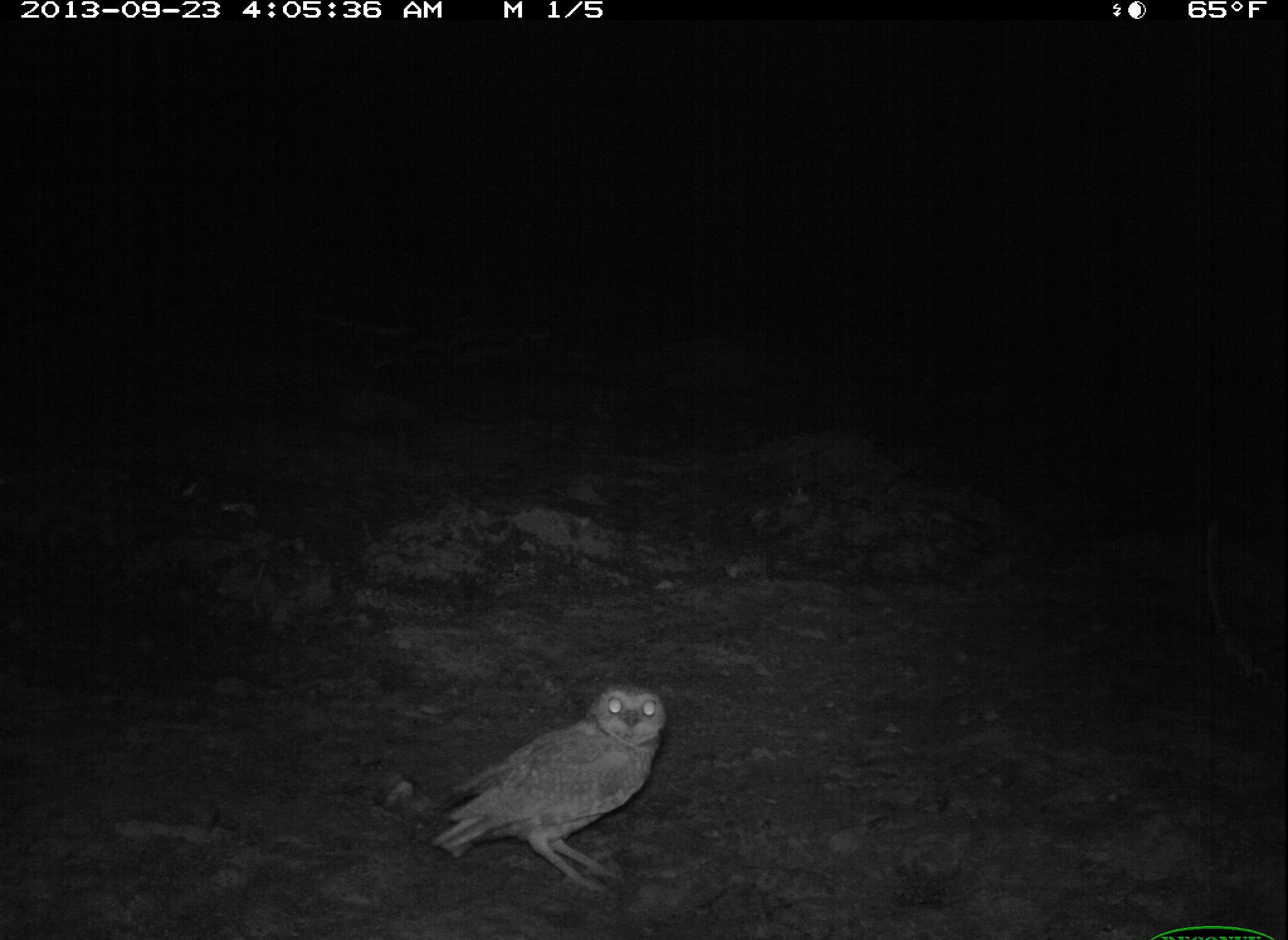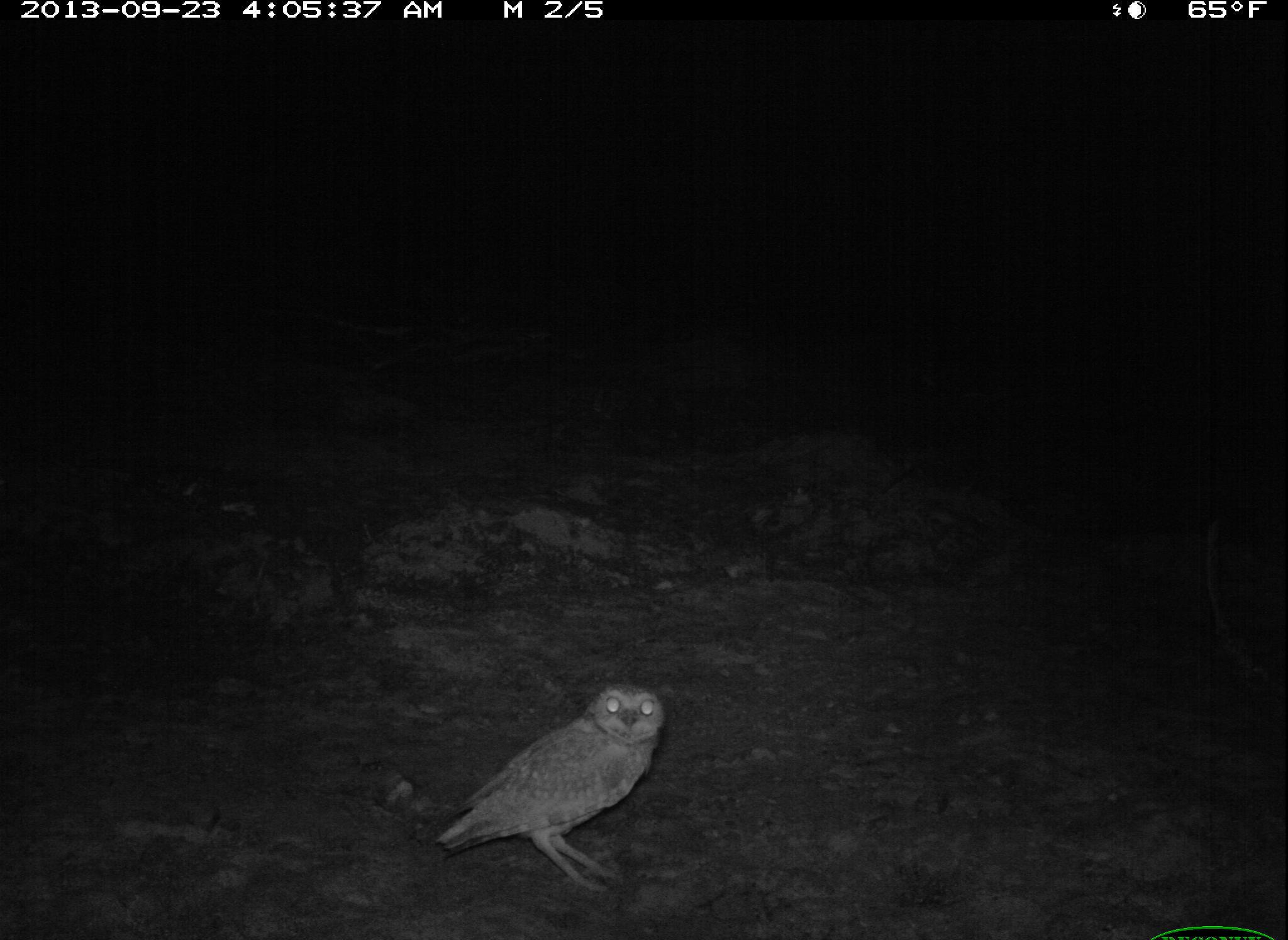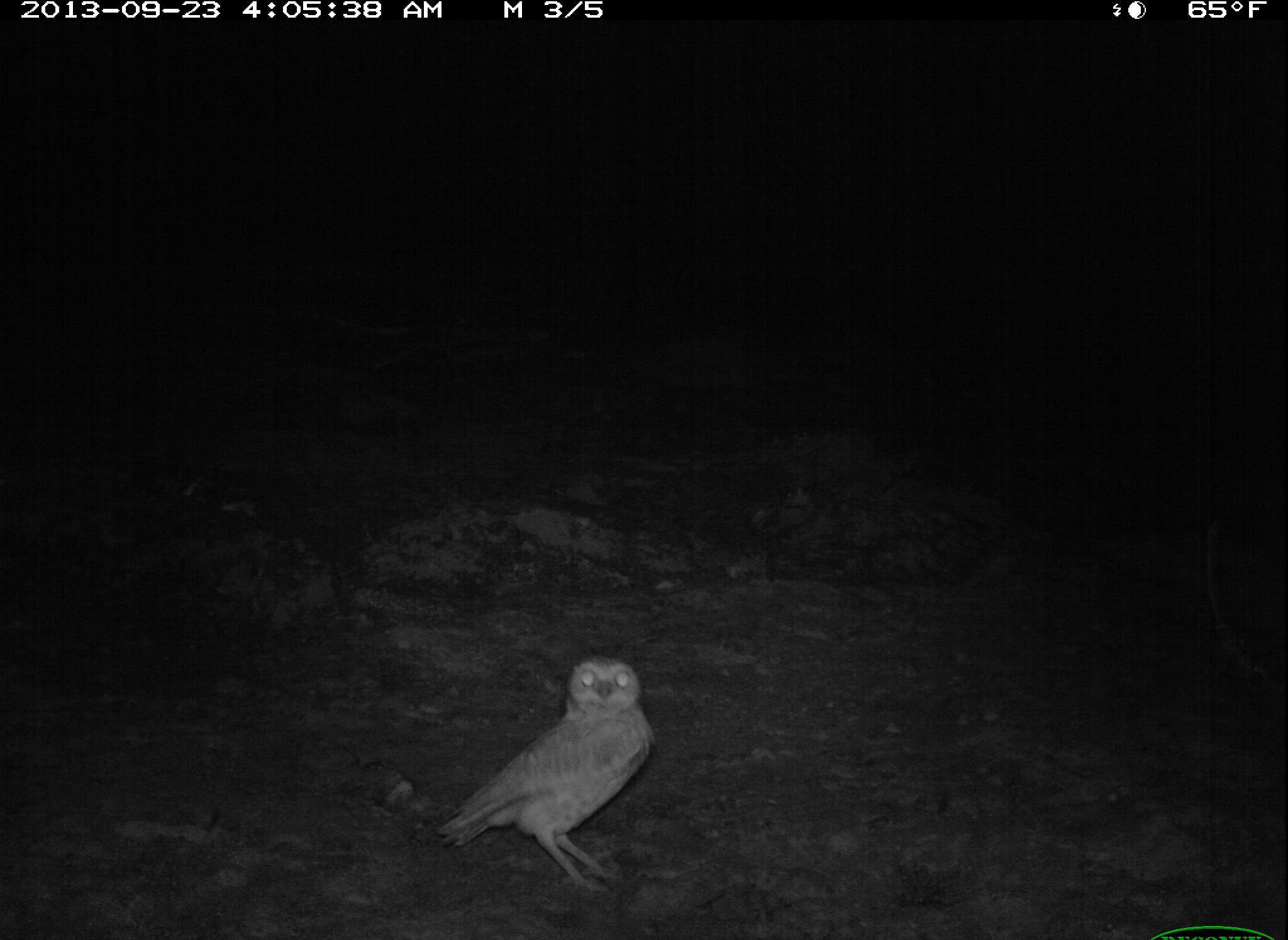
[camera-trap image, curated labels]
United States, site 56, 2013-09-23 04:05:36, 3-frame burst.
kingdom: Animalia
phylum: Chordata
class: Aves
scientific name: Aves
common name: bird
Bird (Aves).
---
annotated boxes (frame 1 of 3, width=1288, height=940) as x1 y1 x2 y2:
bird: 419 673 672 903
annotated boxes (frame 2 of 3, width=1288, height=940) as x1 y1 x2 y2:
bird: 429 673 672 912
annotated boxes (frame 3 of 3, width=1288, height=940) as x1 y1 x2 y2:
bird: 427 648 662 898